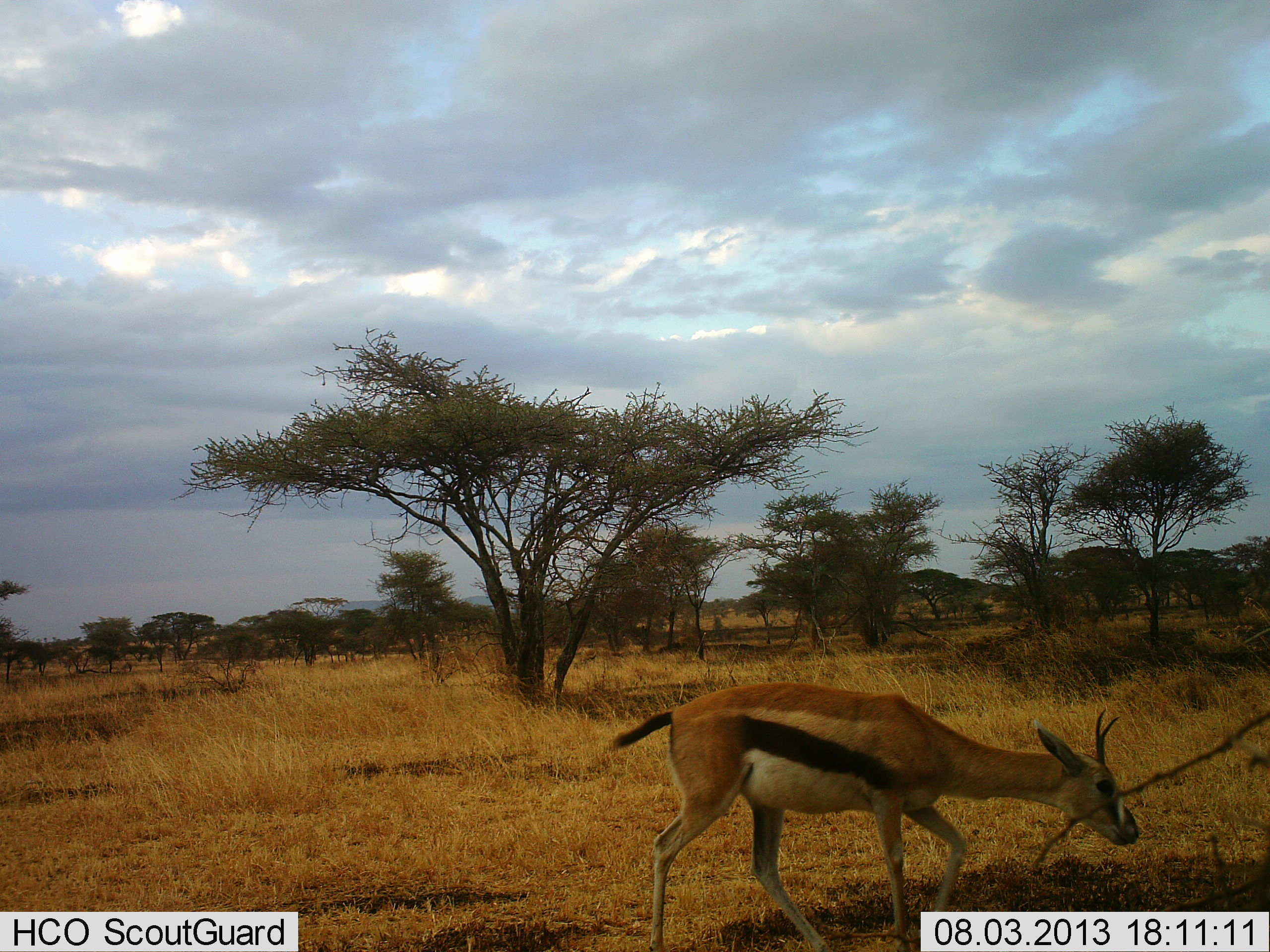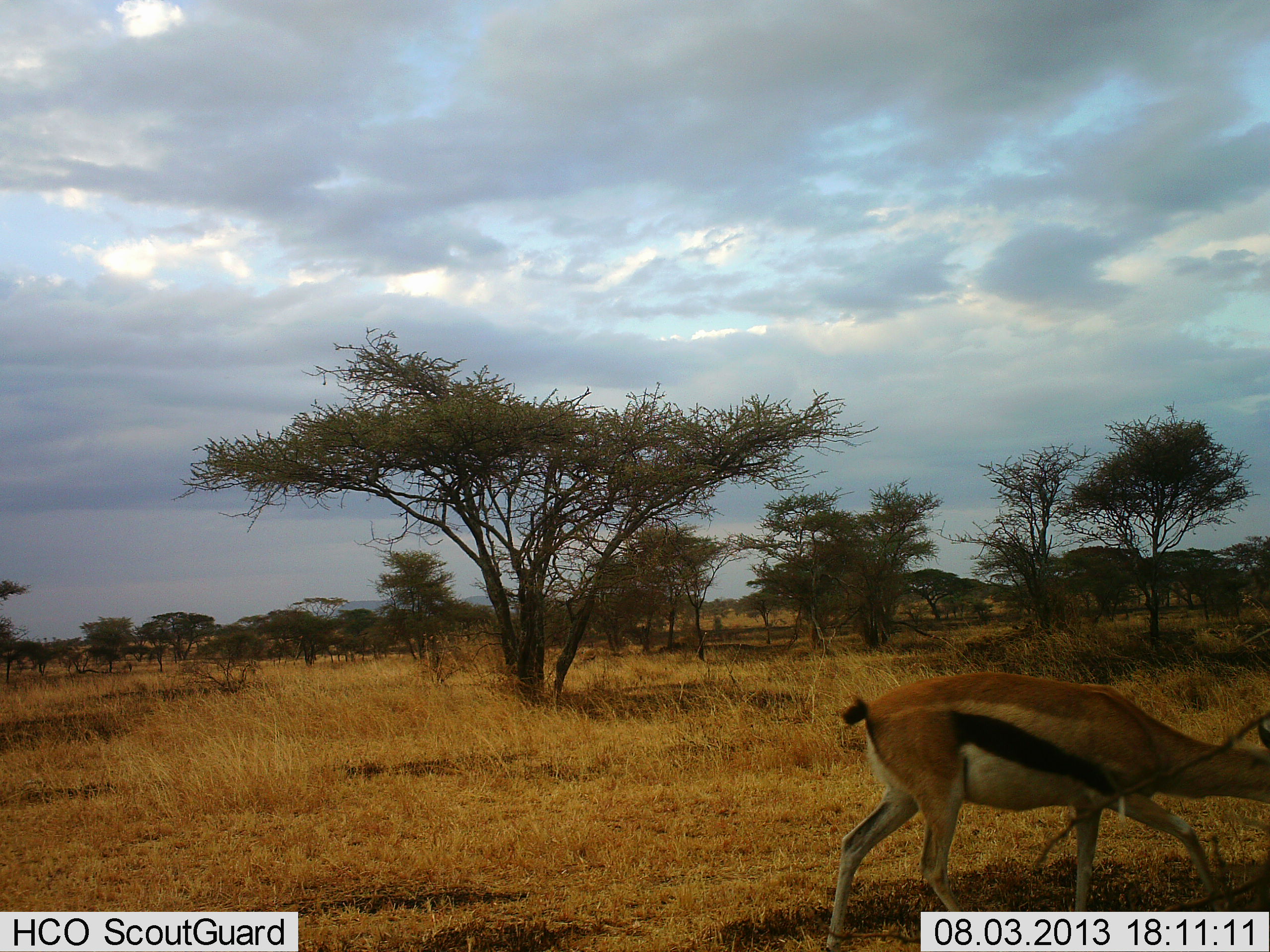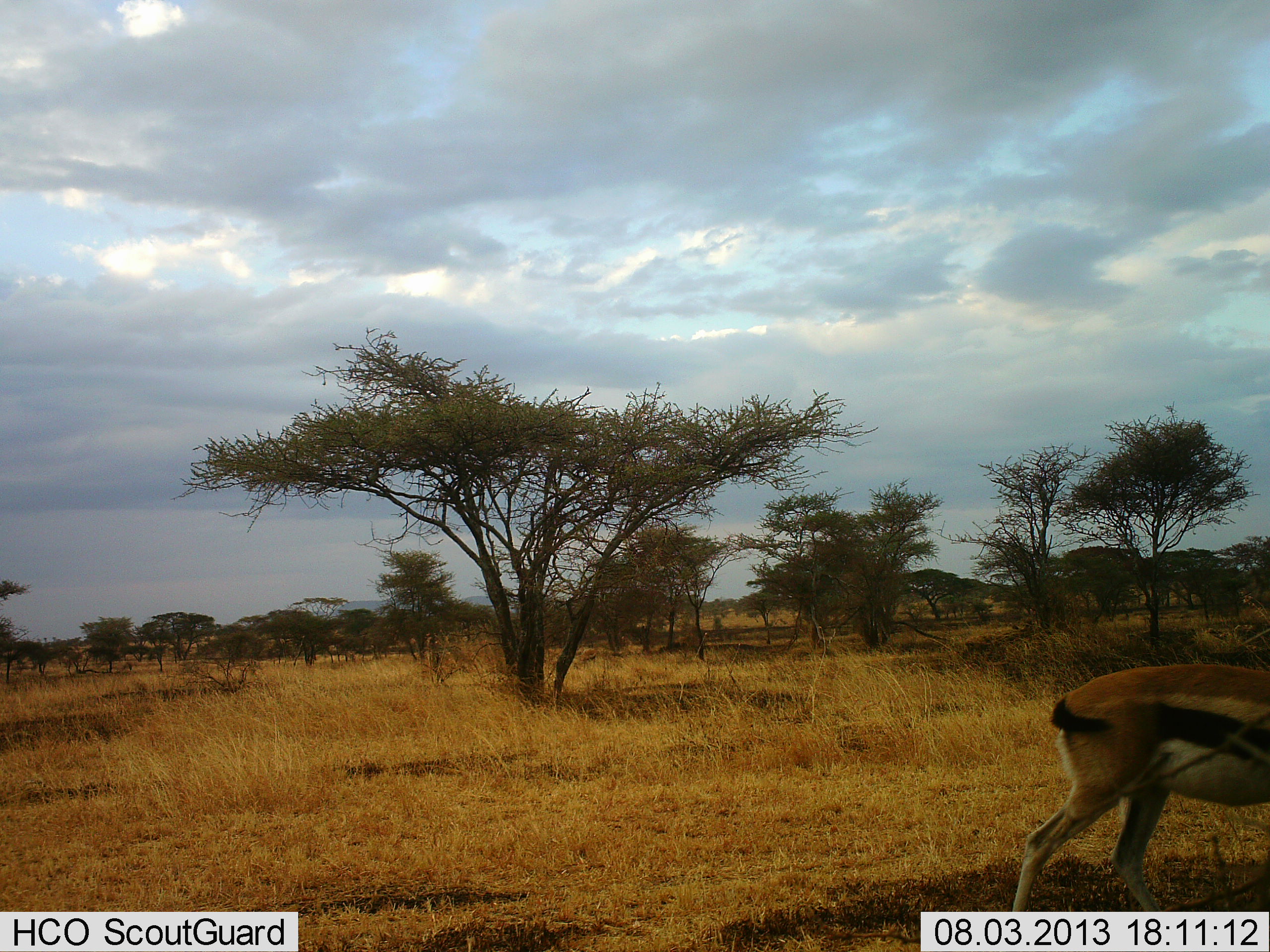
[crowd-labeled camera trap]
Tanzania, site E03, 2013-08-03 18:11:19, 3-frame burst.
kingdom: Animalia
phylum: Chordata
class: Mammalia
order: Artiodactyla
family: Bovidae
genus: Eudorcas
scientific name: Eudorcas thomsonii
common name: thomson's gazelle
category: gazellethomsons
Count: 1.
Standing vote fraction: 6%.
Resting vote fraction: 0%.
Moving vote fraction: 94%.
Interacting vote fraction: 0%.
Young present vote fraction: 0%.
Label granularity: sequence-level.